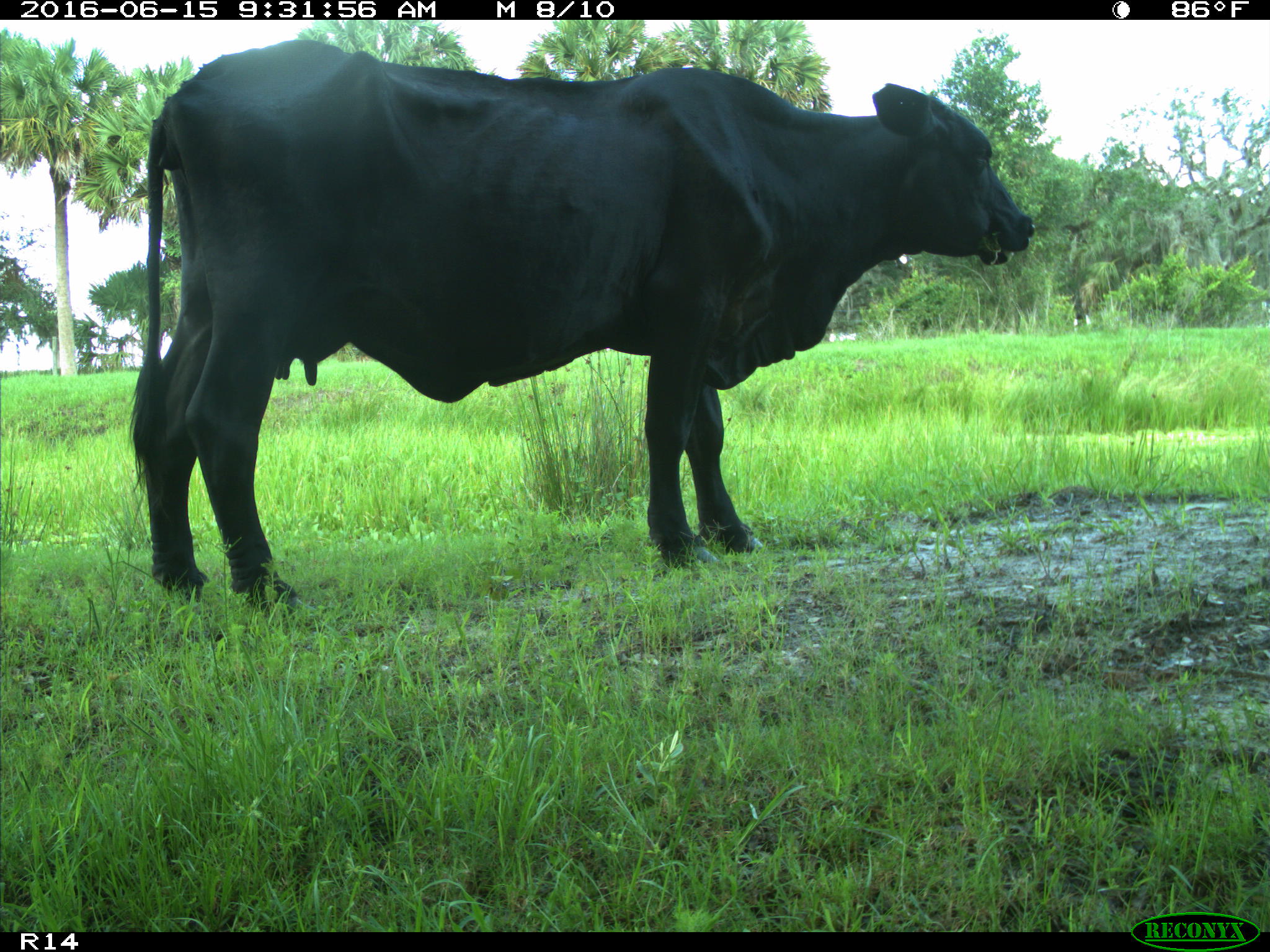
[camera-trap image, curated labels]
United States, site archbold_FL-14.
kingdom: Animalia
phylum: Chordata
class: Mammalia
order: Artiodactyla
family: Bovidae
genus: Bos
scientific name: Bos taurus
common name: domestic cow